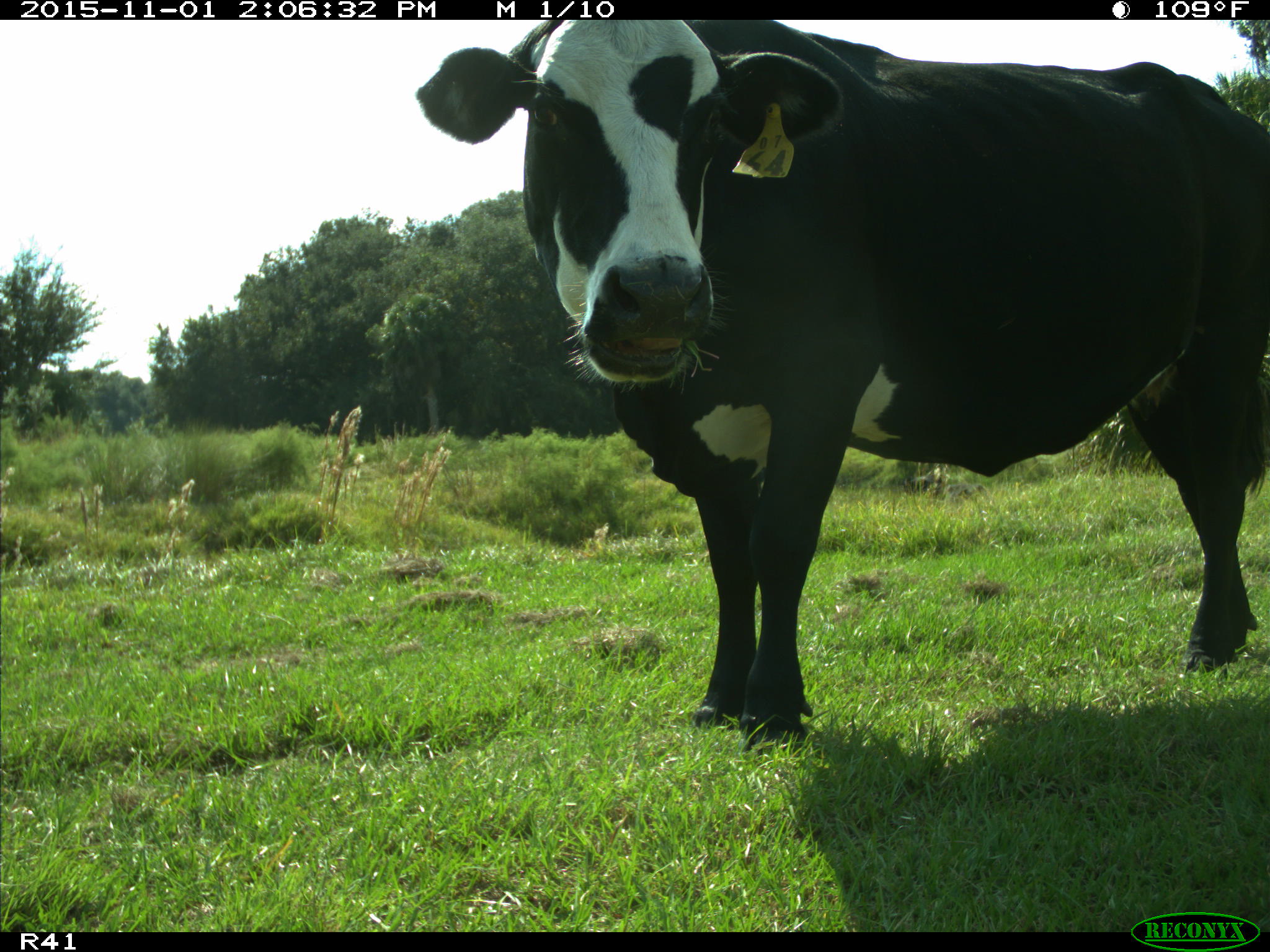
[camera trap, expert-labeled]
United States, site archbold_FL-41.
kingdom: Animalia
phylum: Chordata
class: Mammalia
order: Artiodactyla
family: Bovidae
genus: Bos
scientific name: Bos taurus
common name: domestic cow